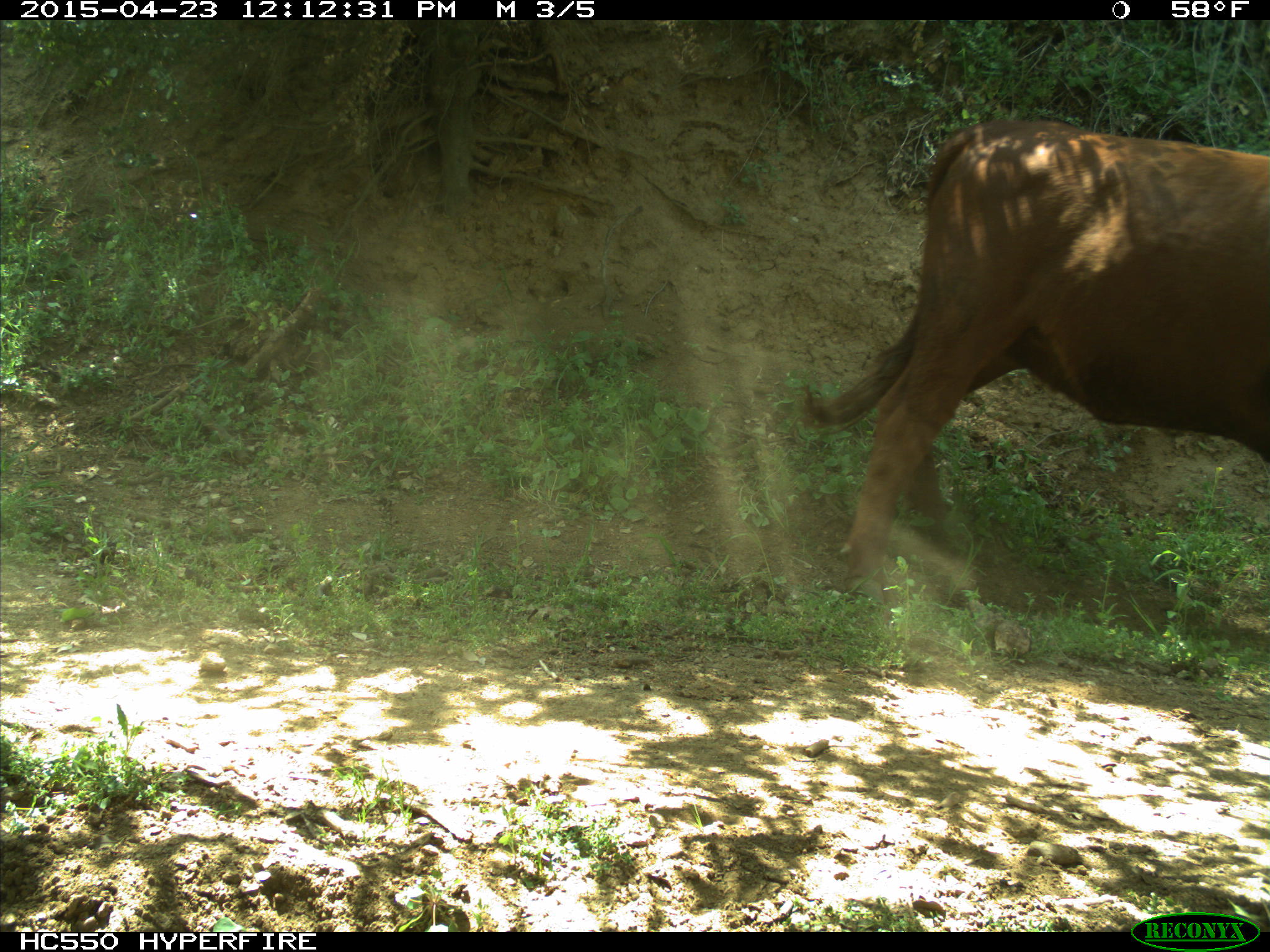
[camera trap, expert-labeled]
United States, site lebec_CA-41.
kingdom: Animalia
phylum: Chordata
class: Mammalia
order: Artiodactyla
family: Bovidae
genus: Bos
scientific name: Bos taurus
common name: domestic cow